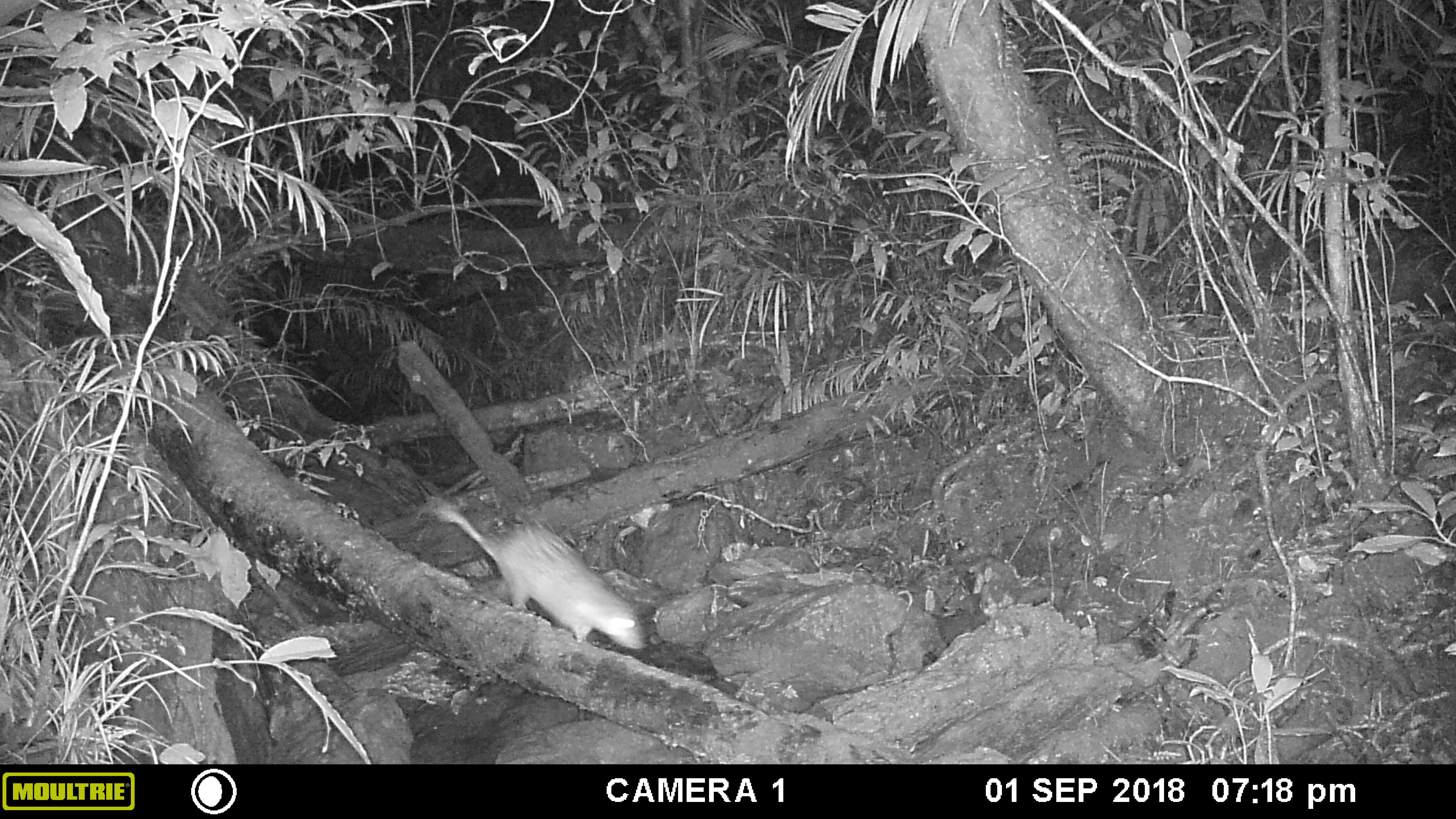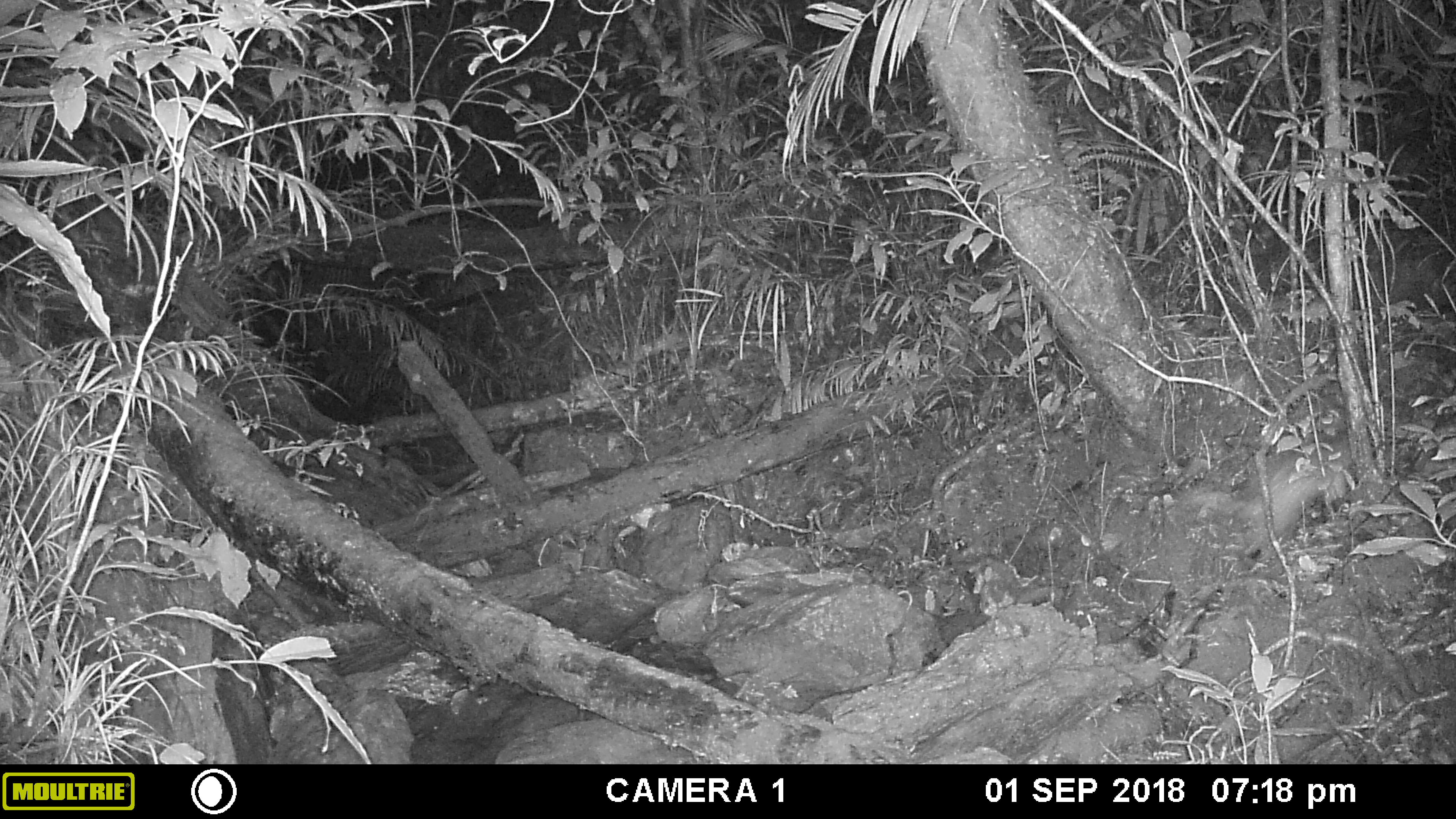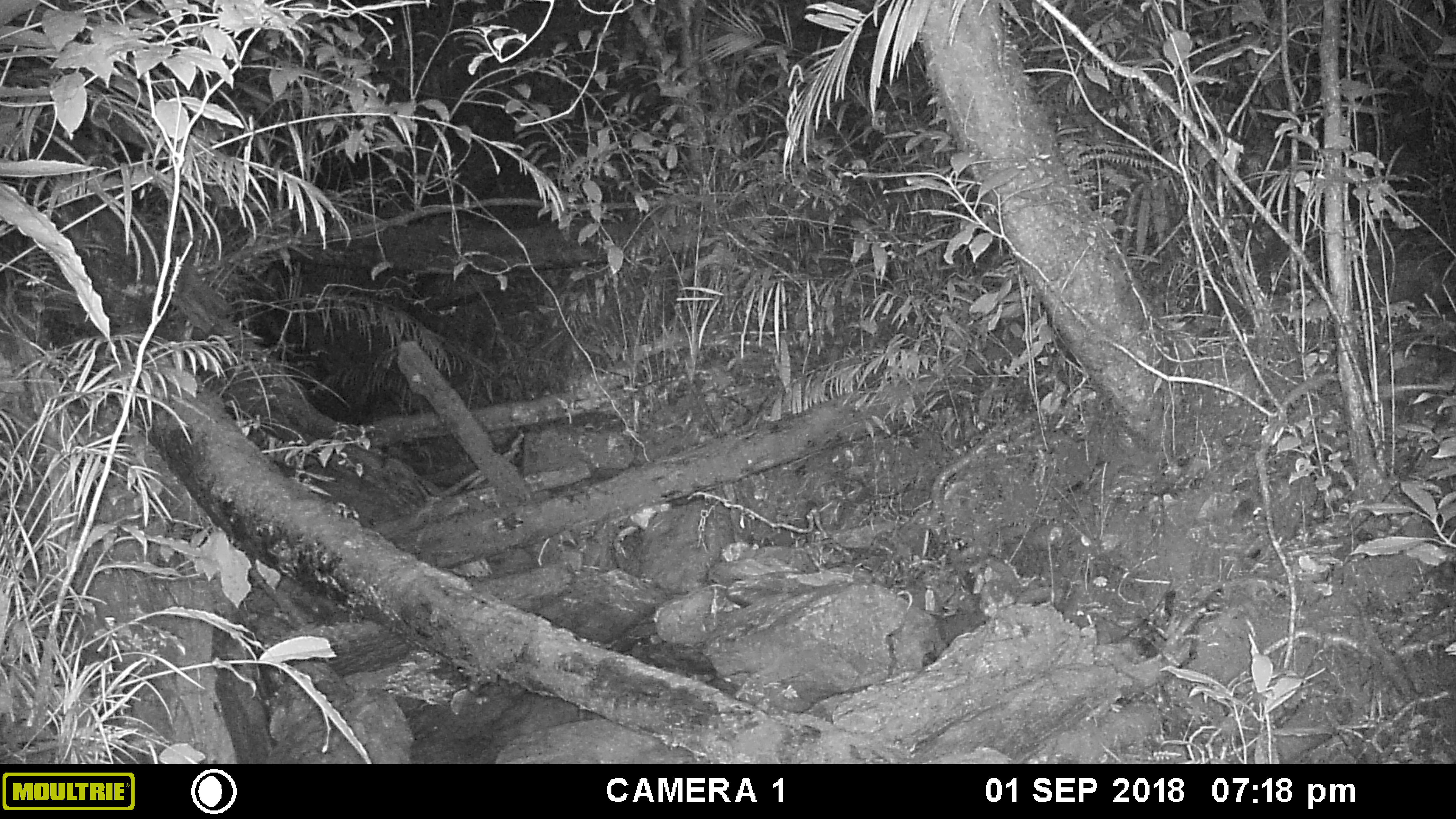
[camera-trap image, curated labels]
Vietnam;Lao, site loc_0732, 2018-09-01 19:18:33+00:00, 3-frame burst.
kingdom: Animalia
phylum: Chordata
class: Mammalia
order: Rodentia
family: Hystricidae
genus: Atherurus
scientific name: Atherurus macrourus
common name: asiatic brush-tailed porcupine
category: asiatic brush tailed porcupine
Asiatic brush tailed porcupine (asiatic brush-tailed porcupine) (Atherurus macrourus). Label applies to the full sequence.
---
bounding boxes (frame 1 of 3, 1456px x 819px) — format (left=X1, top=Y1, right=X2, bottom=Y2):
asiatic brush tailed porcupine: (left=423, top=496, right=646, bottom=650)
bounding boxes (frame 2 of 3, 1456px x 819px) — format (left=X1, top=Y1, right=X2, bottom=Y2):
asiatic brush tailed porcupine: (left=1177, top=429, right=1353, bottom=568)